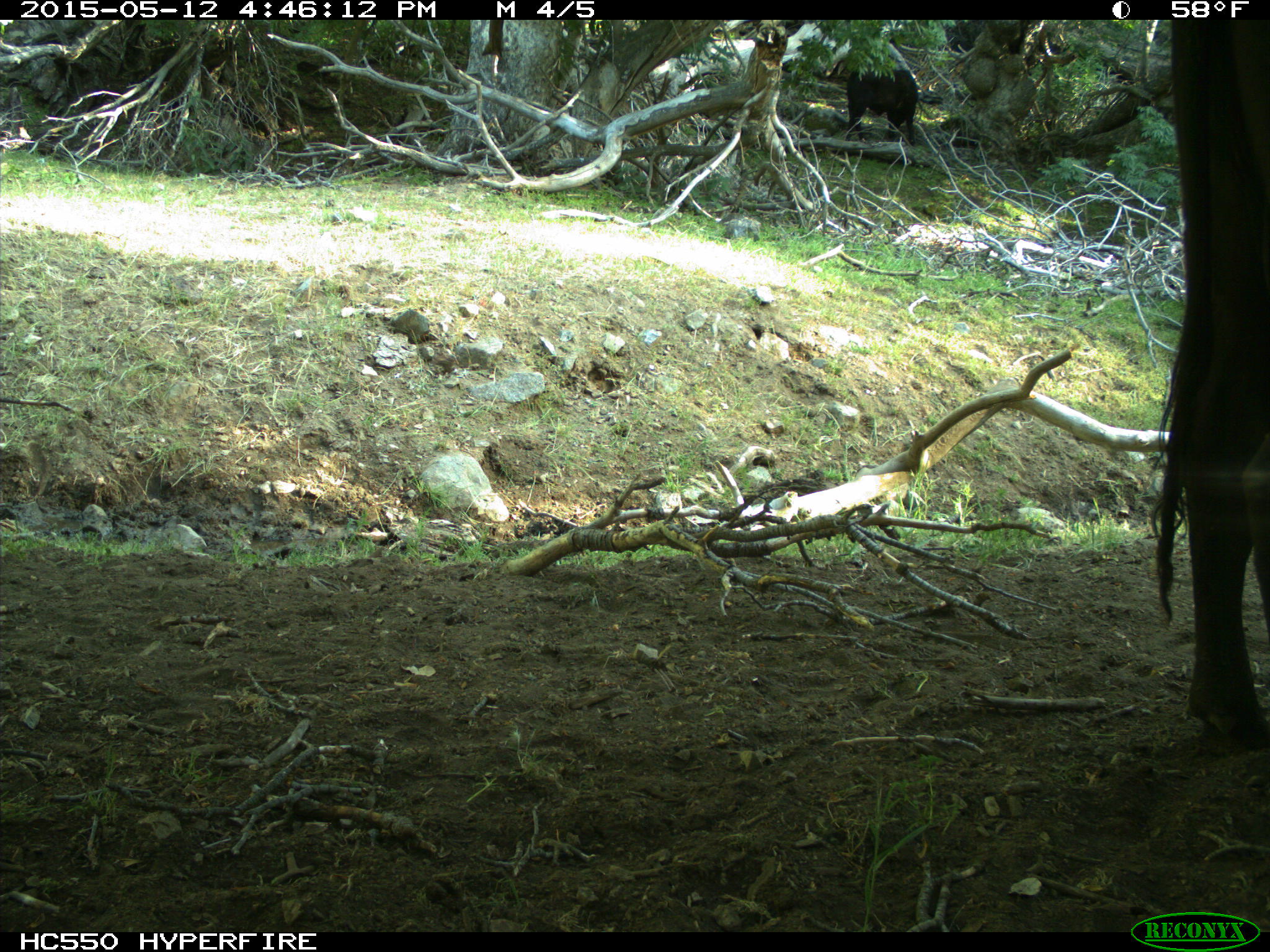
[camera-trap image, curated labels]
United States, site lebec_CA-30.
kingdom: Animalia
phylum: Chordata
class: Mammalia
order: Artiodactyla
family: Bovidae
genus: Bos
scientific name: Bos taurus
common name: domestic cow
Bos taurus (domestic cow).